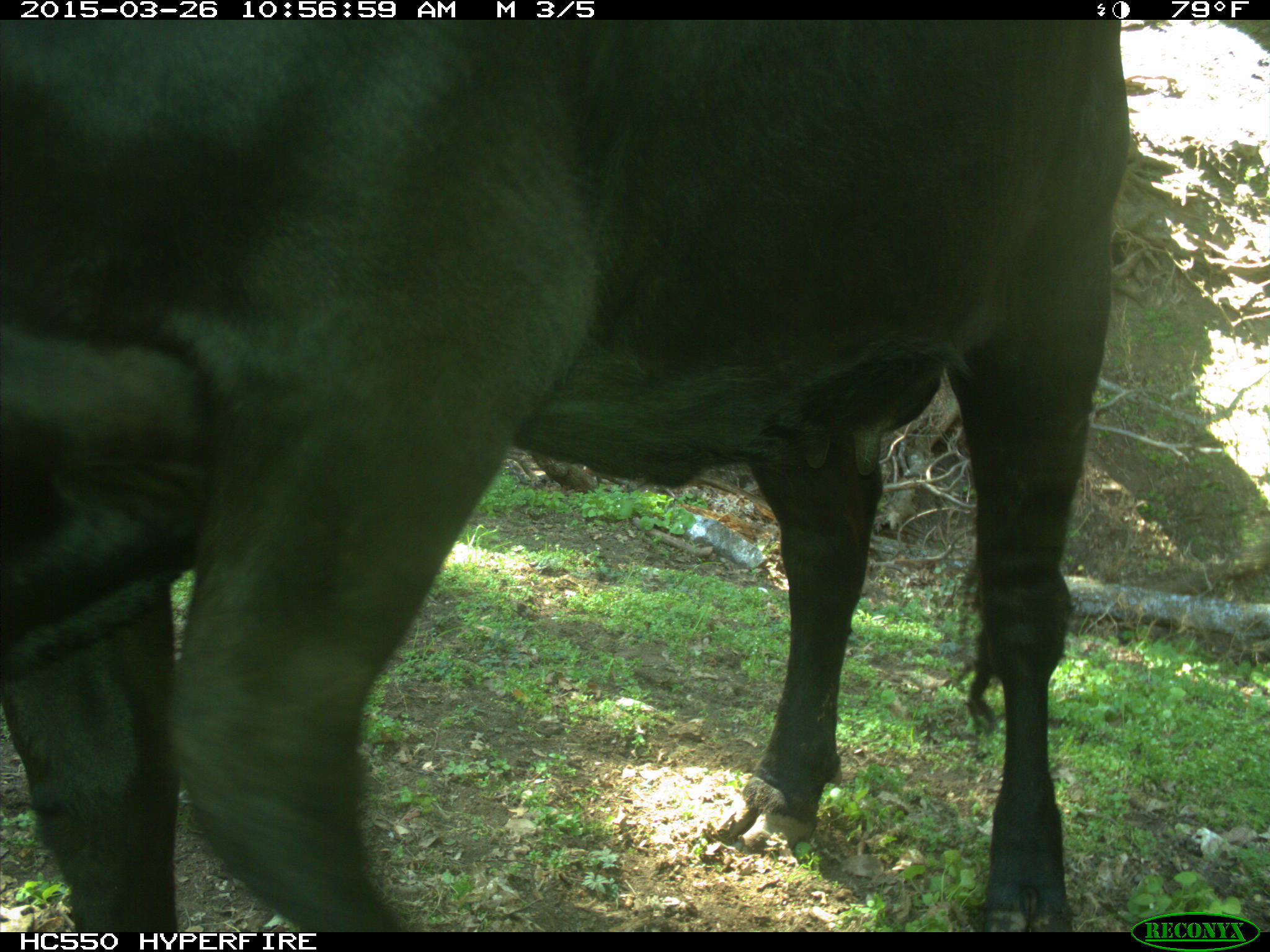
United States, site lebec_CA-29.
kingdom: Animalia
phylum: Chordata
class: Mammalia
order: Artiodactyla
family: Bovidae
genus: Bos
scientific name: Bos taurus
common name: domestic cow